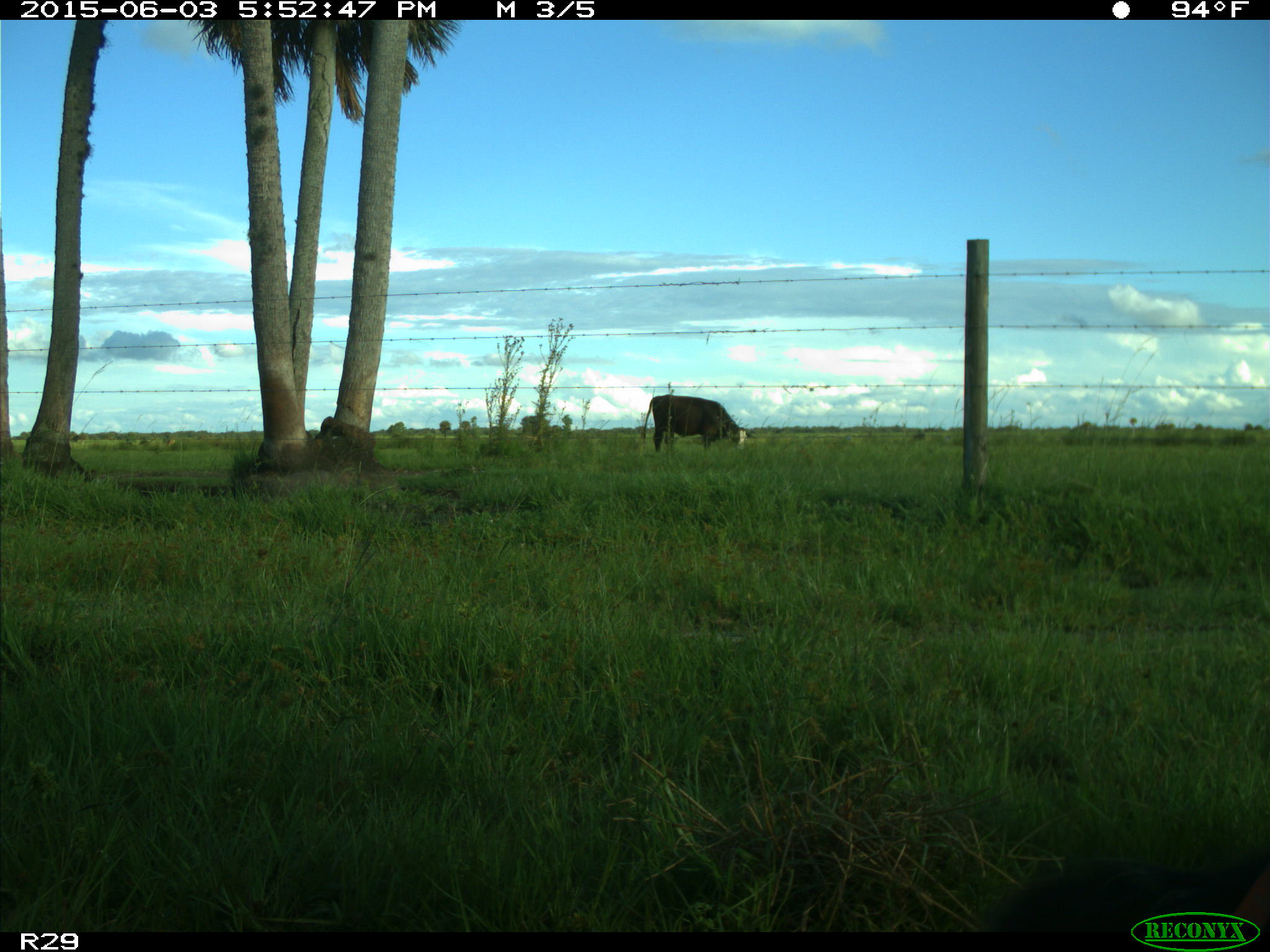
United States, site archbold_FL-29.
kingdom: Animalia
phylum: Chordata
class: Mammalia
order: Artiodactyla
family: Bovidae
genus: Bos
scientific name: Bos taurus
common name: domestic cow